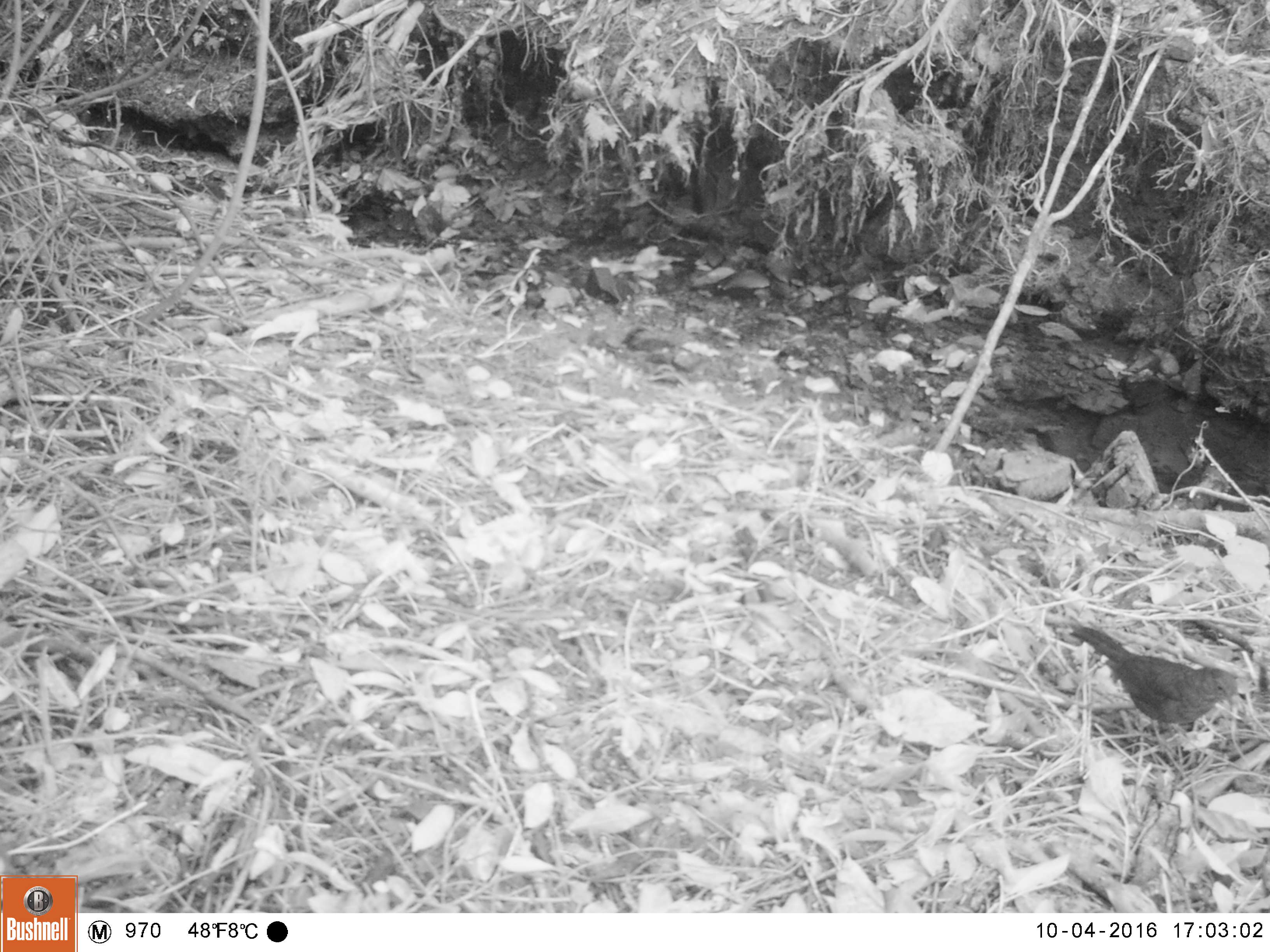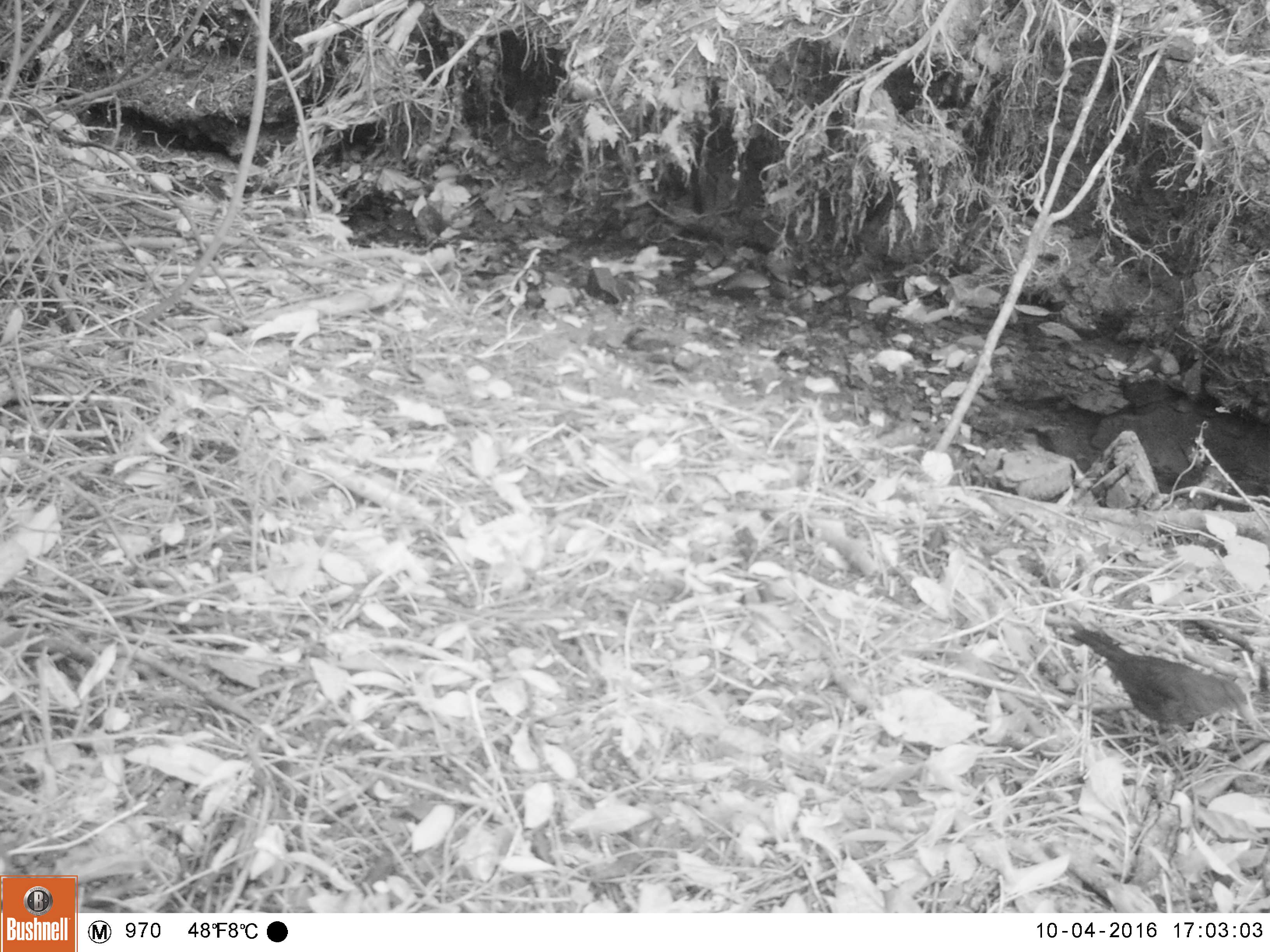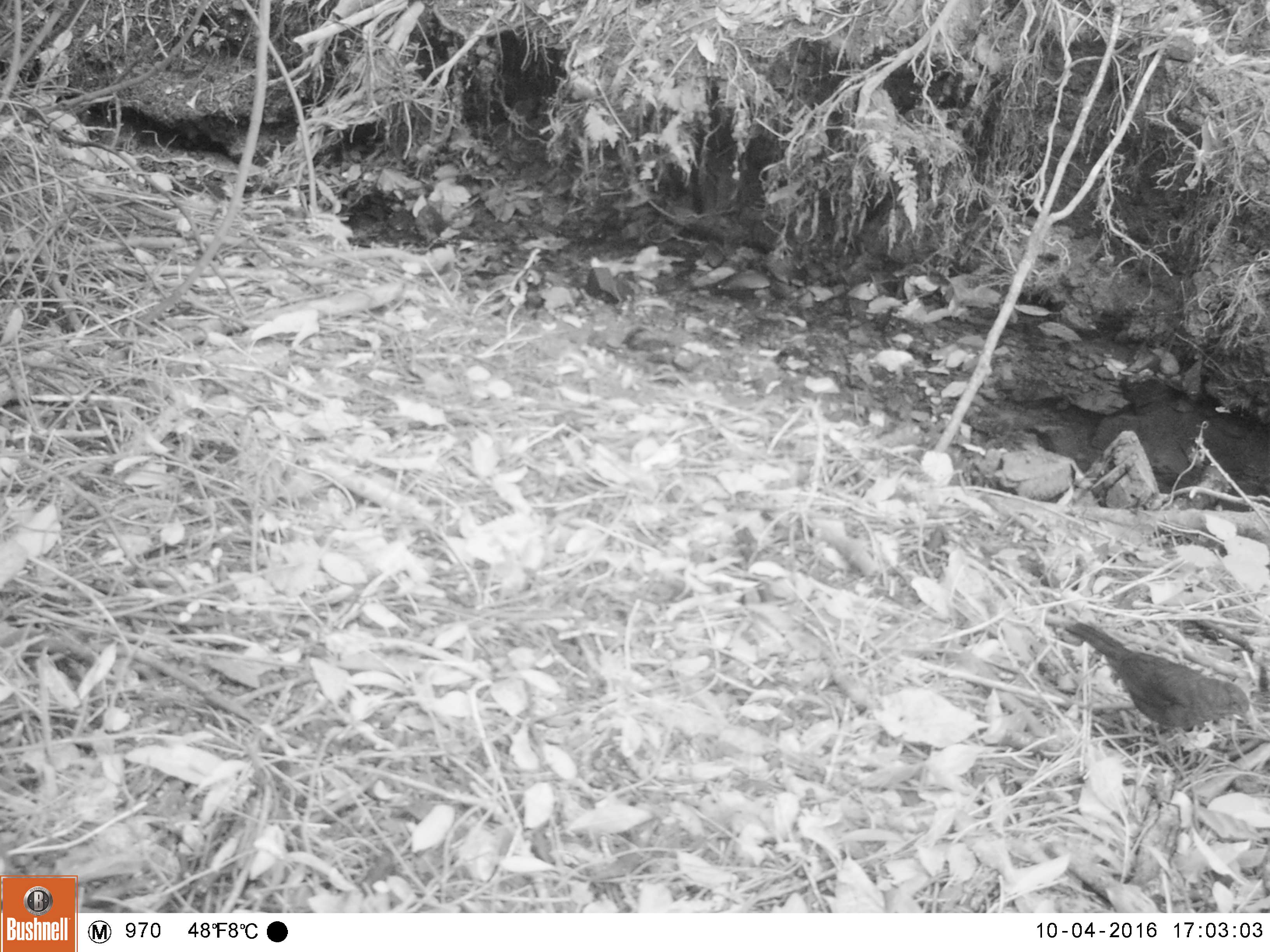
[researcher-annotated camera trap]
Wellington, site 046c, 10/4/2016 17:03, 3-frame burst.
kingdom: Animalia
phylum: Chordata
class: Aves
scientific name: Aves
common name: bird